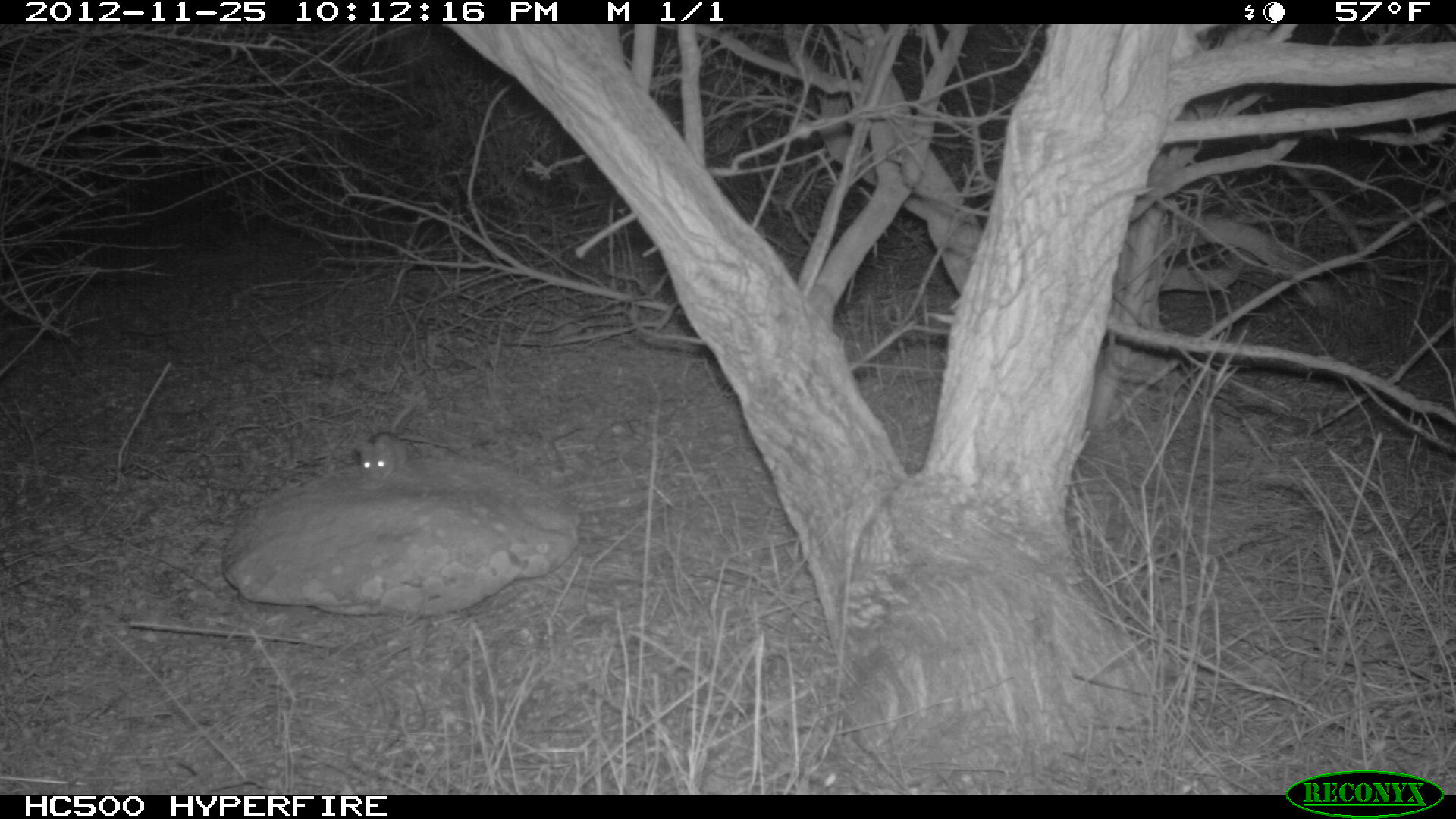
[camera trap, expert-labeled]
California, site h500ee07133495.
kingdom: Animalia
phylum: Chordata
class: Mammalia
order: Rodentia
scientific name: Rodentia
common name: rodent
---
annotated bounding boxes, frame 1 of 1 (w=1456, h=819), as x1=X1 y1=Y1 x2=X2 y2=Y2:
rodent: x1=350 y1=430 x2=409 y2=483